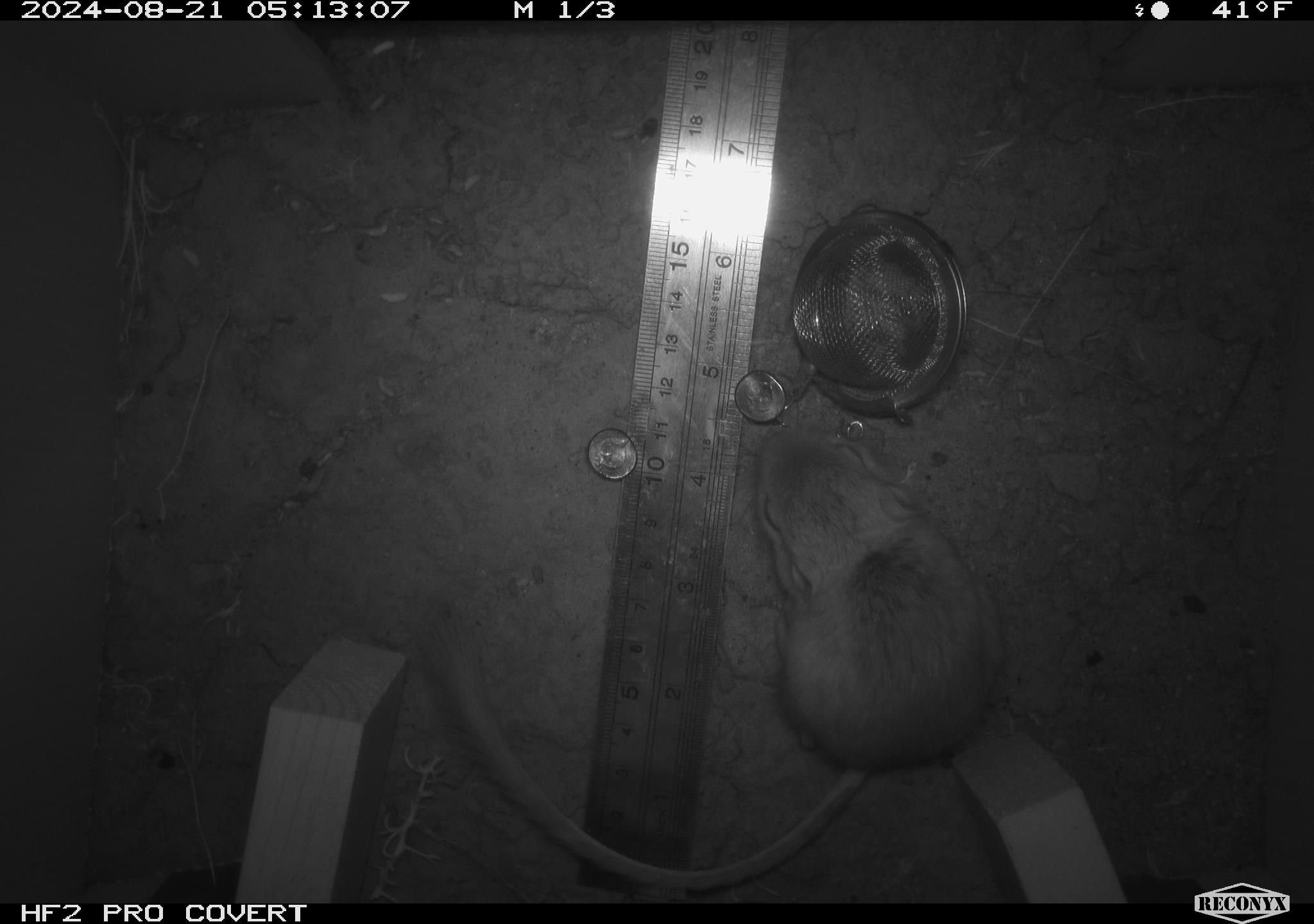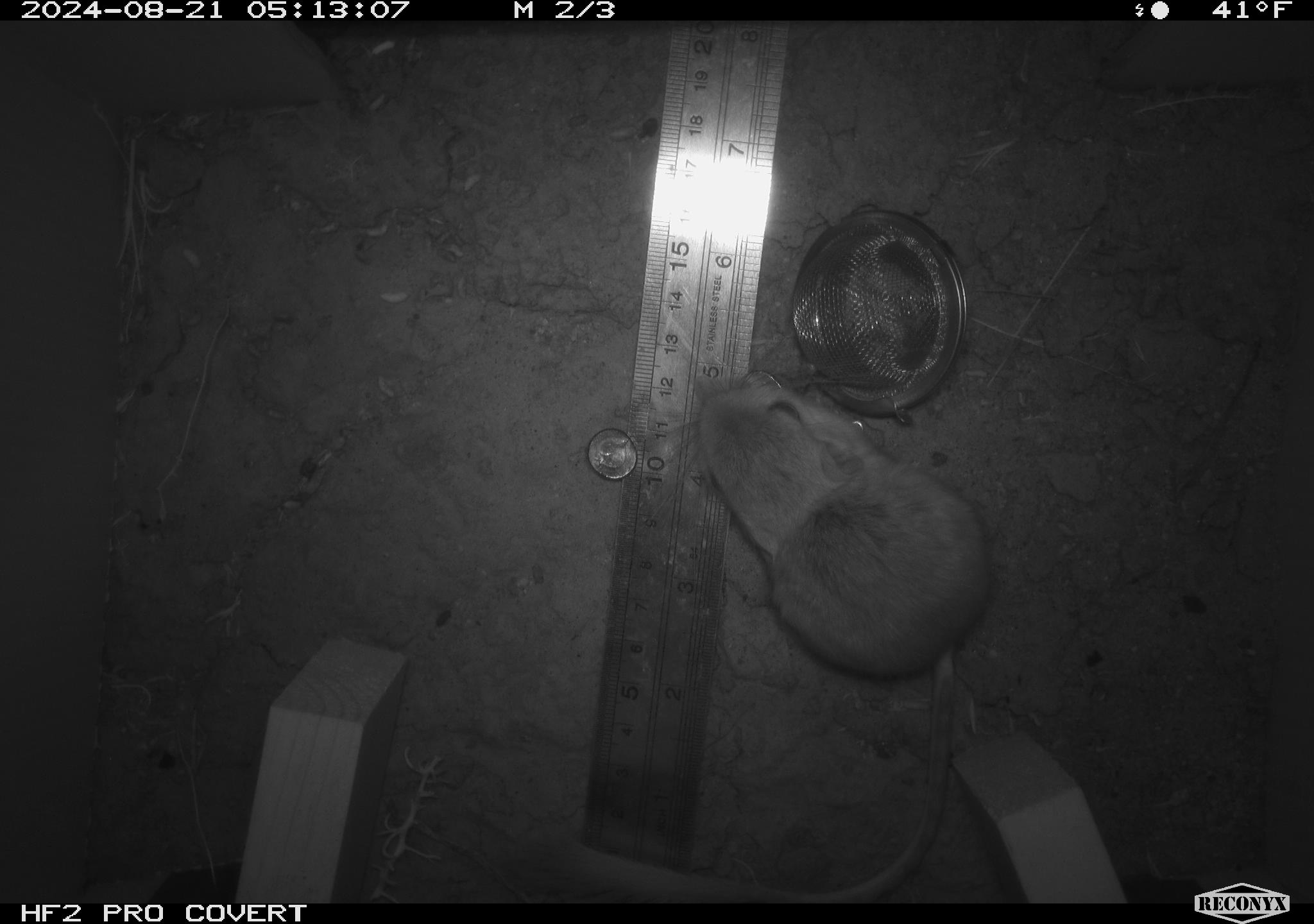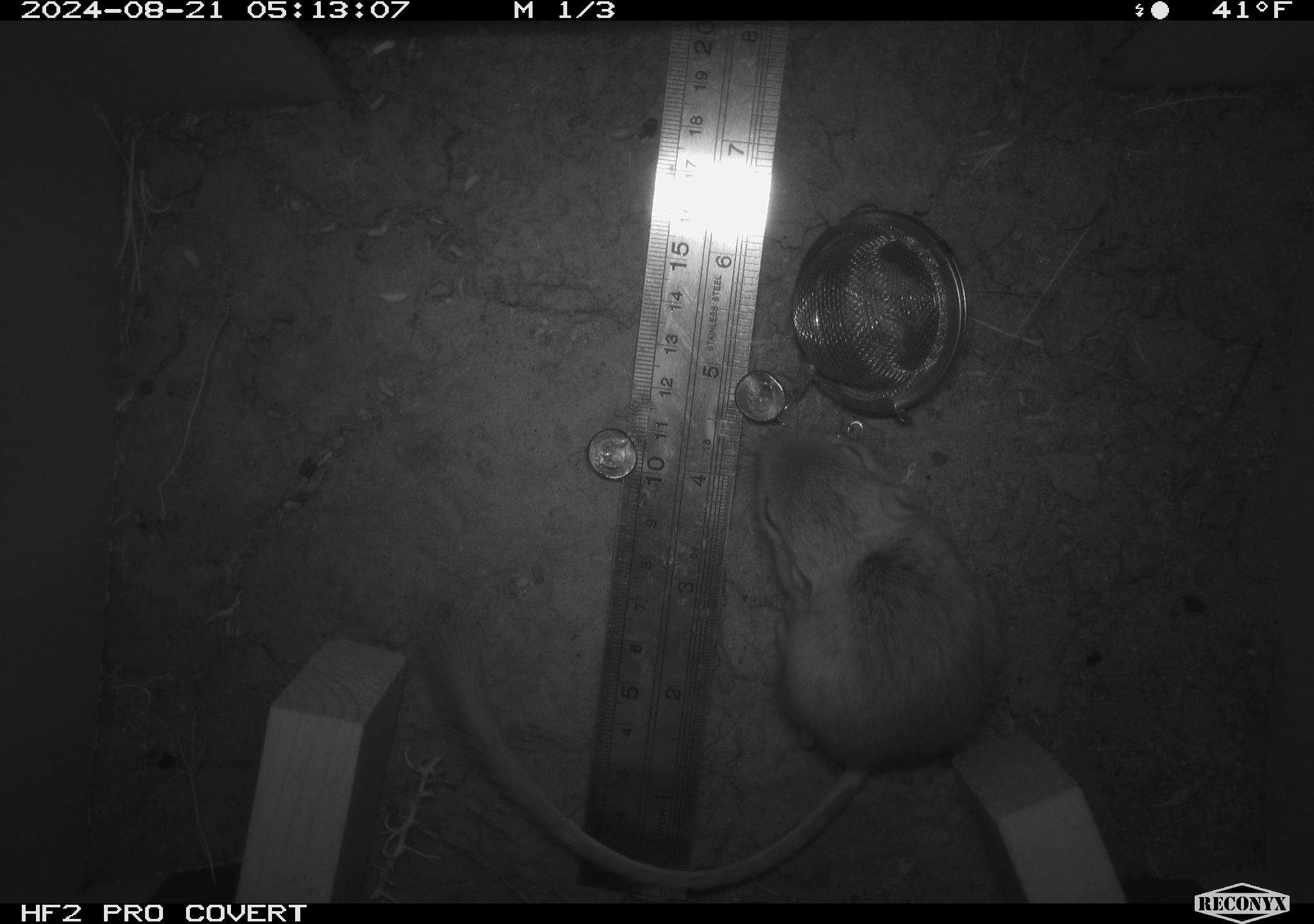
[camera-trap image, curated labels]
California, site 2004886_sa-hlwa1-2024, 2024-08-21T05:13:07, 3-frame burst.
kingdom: Animalia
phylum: Chordata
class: Mammalia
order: Rodentia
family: Heteromyidae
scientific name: Heteromyidae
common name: kangaroo rats and pocket mice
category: heteromyidae family